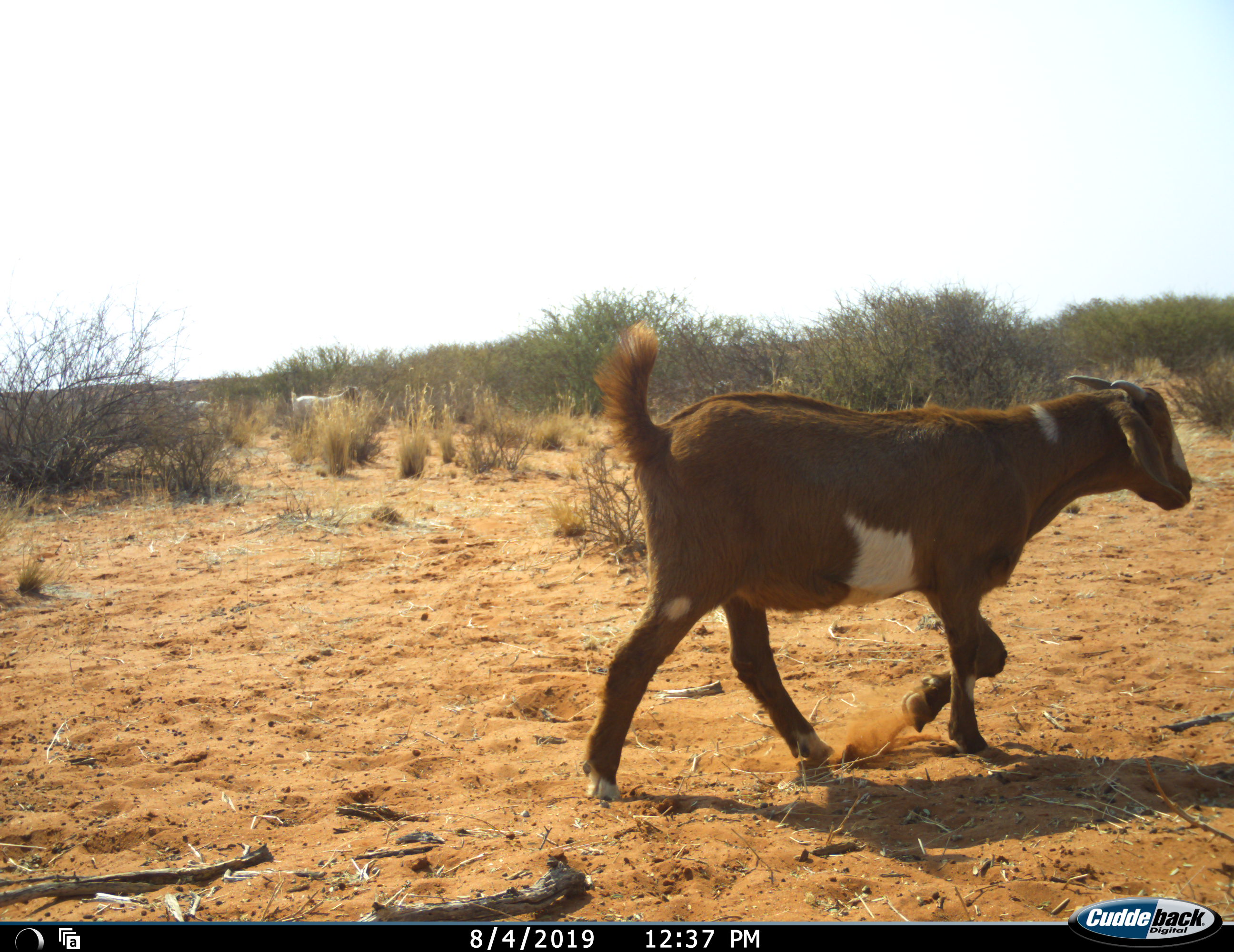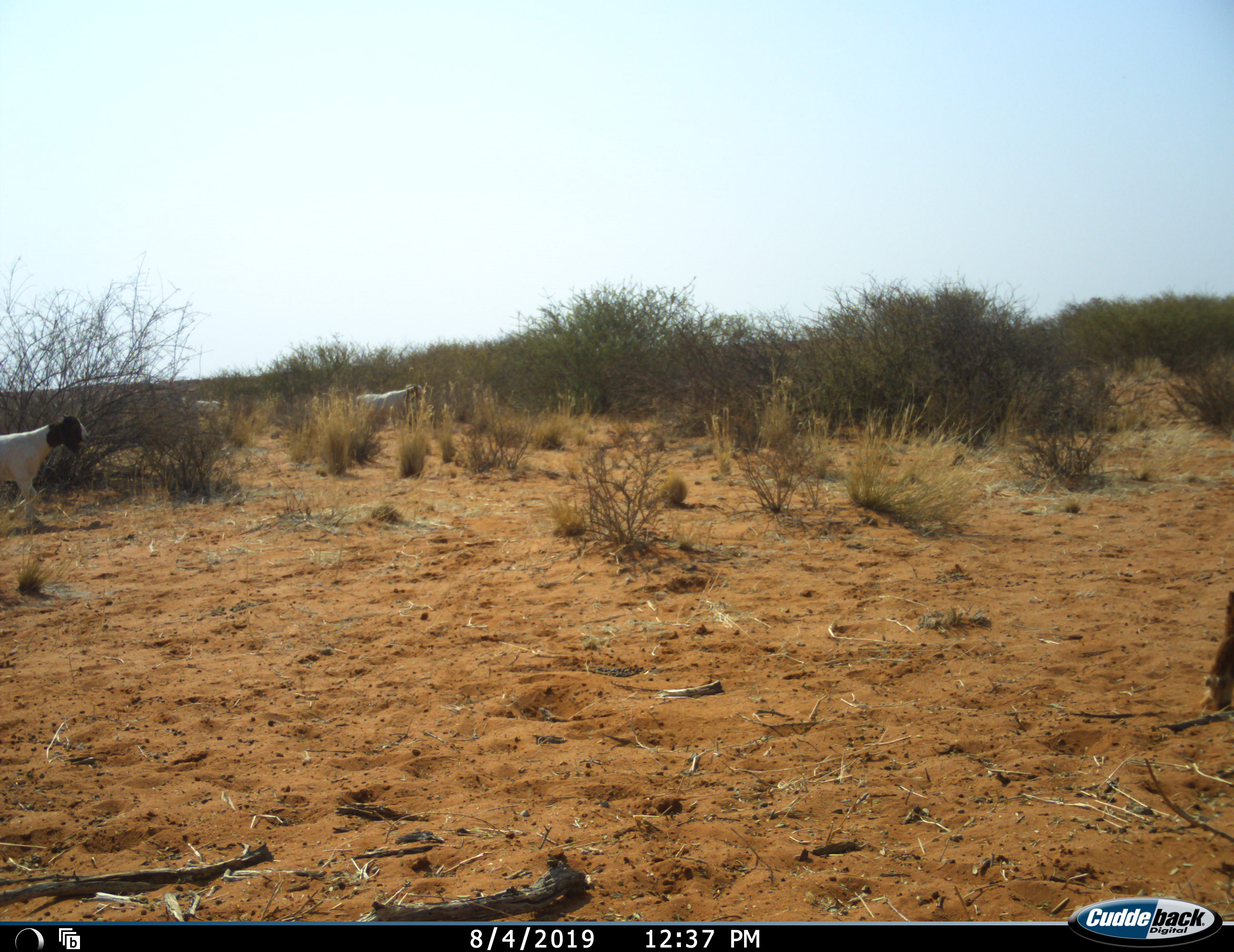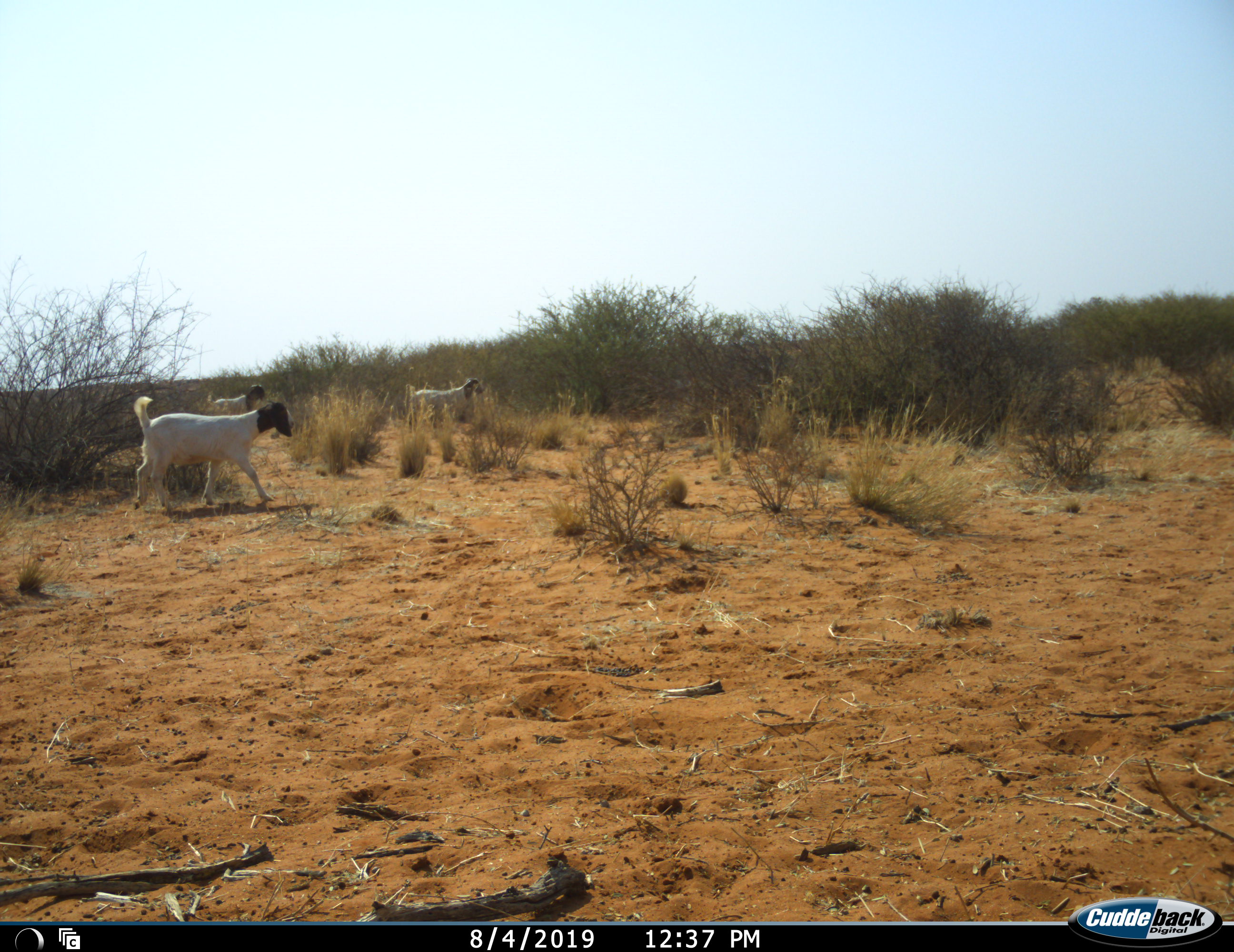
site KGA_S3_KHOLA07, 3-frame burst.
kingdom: Animalia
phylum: Chordata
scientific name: Vertebrata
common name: domestic animal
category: domesticanimal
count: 4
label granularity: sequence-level